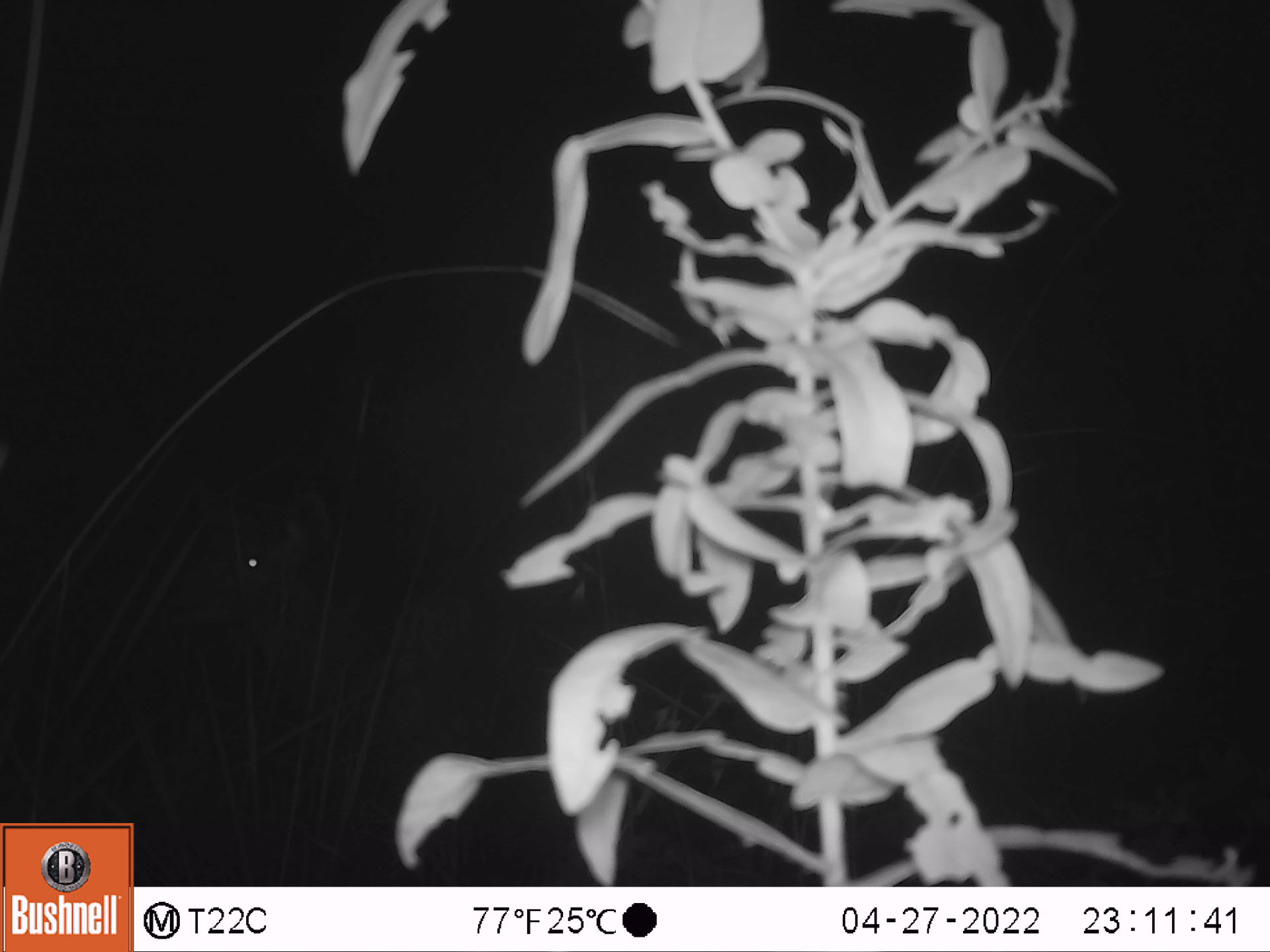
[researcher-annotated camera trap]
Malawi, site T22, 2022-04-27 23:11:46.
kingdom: Animalia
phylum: Chordata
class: Mammalia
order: Artiodactyla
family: Bovidae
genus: Tragelaphus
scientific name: Tragelaphus strepsiceros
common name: greater kudu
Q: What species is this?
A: Greater kudu (Tragelaphus strepsiceros).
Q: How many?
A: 1.